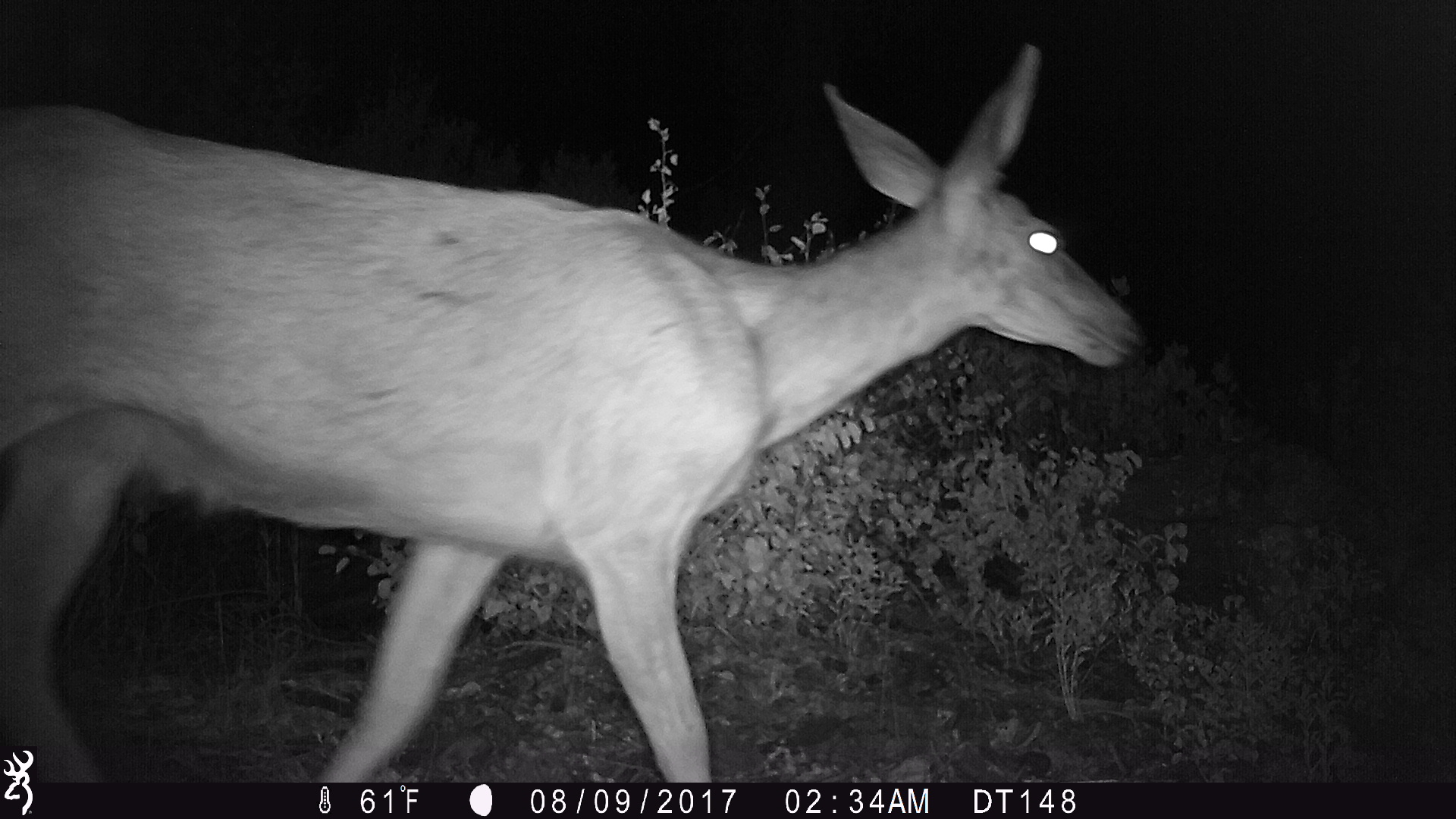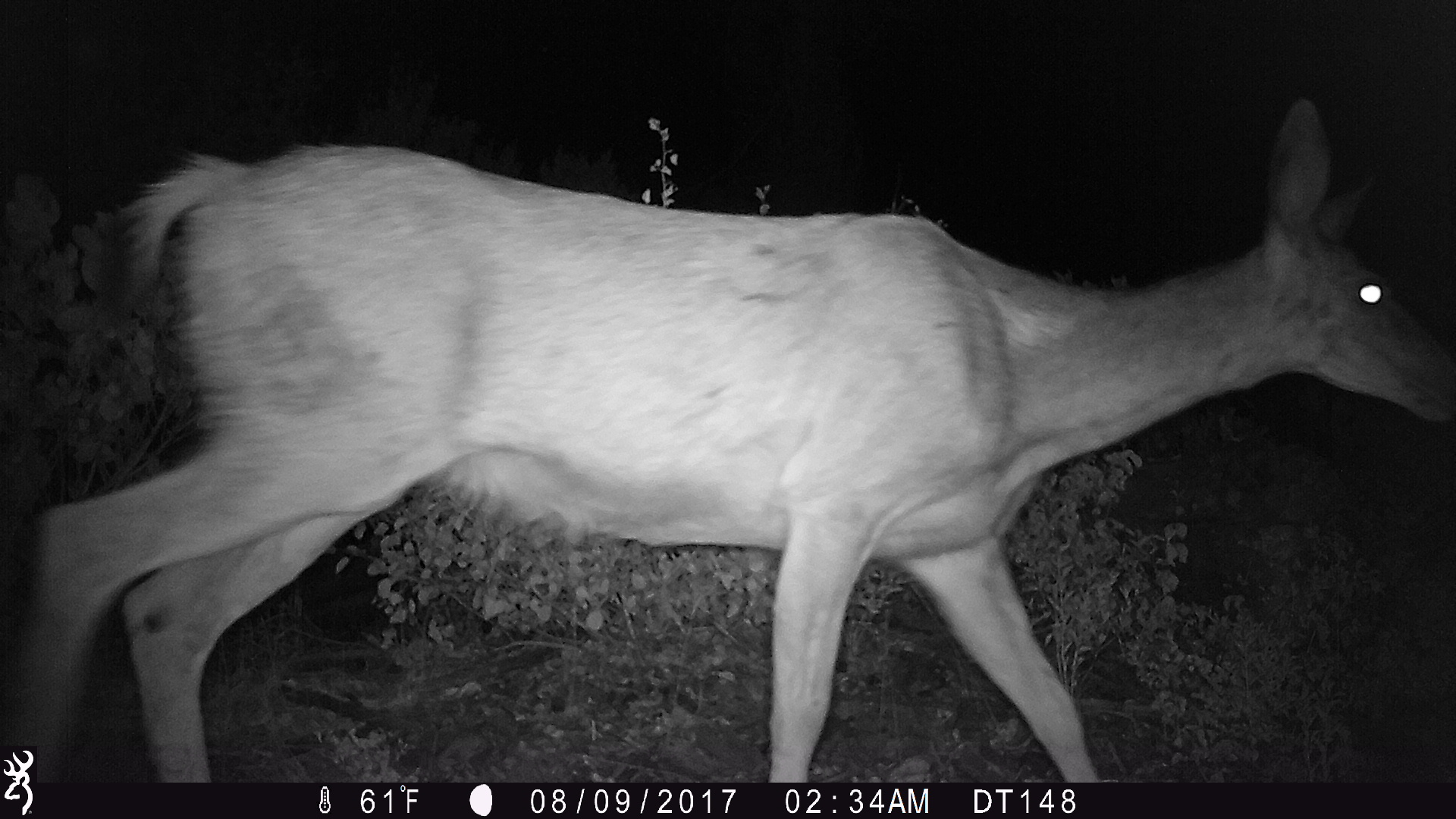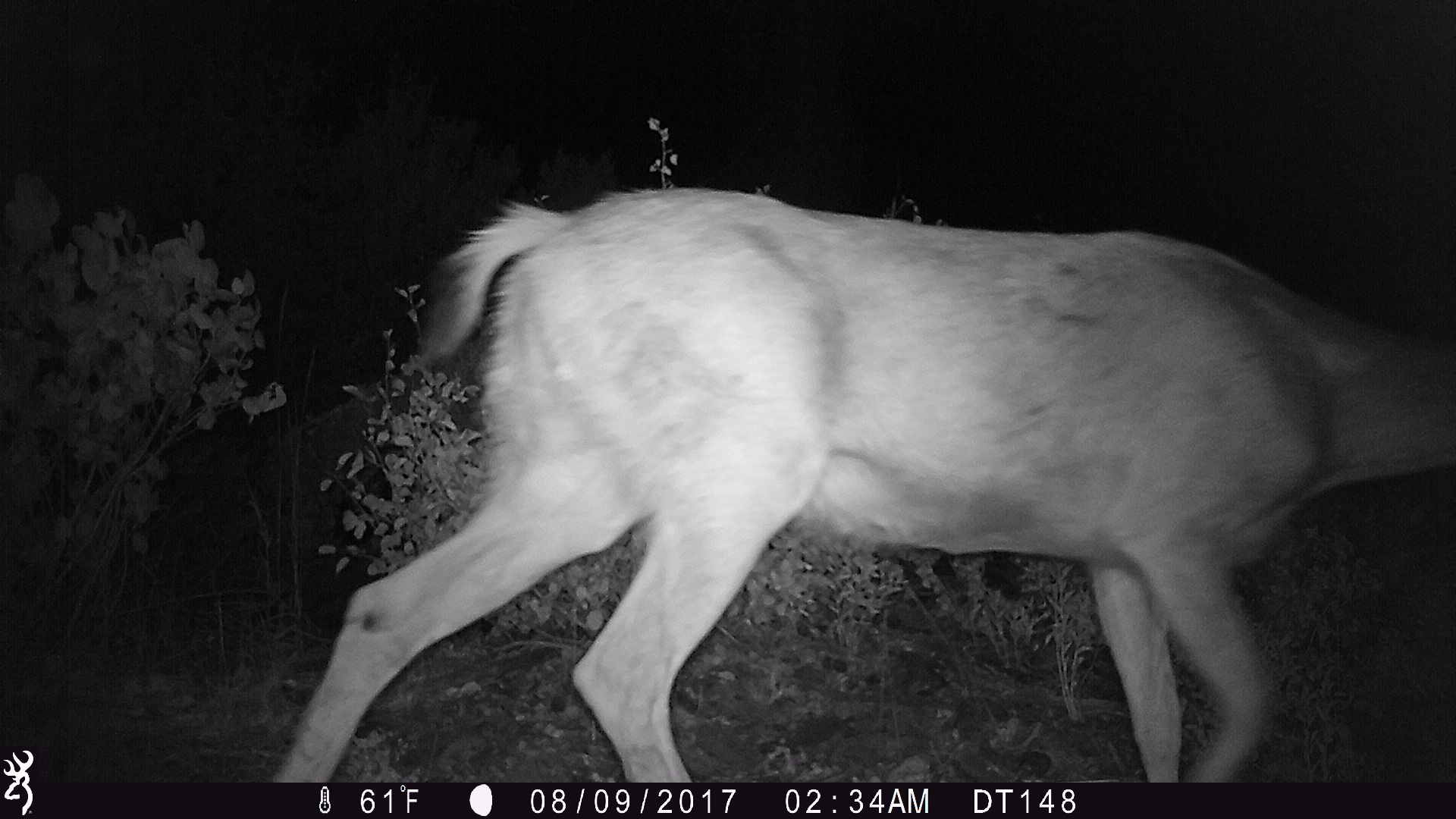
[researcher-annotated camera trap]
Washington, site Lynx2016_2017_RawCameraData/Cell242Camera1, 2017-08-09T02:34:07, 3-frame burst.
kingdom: Animalia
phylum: Chordata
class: Mammalia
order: Artiodactyla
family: Cervidae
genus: Odocoileus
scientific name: Odocoileus hemionus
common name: mule deer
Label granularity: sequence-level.